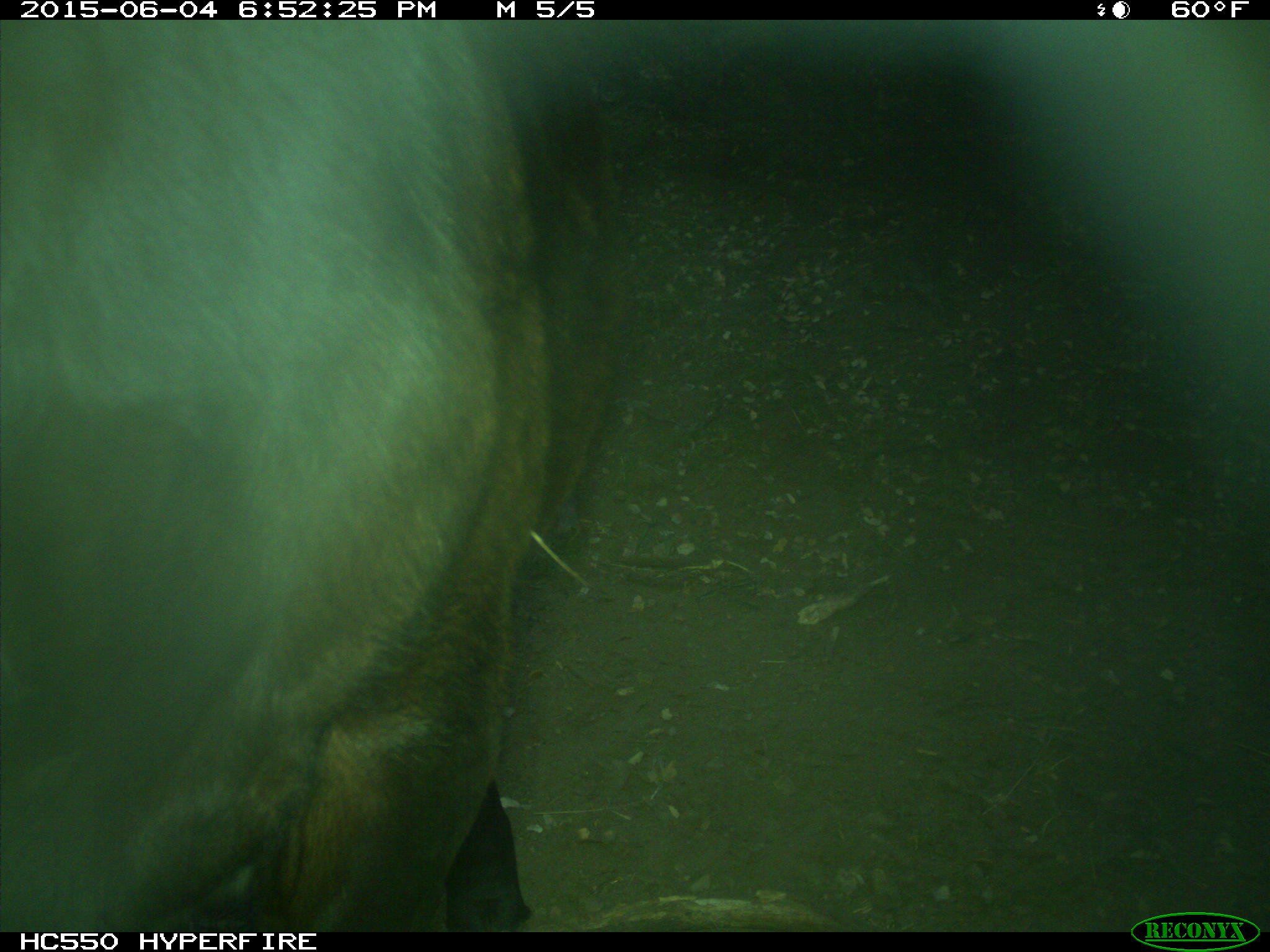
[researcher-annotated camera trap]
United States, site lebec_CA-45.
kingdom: Animalia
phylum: Chordata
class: Mammalia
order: Artiodactyla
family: Bovidae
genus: Bos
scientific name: Bos taurus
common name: domestic cow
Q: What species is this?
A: Bos taurus (domestic cow).